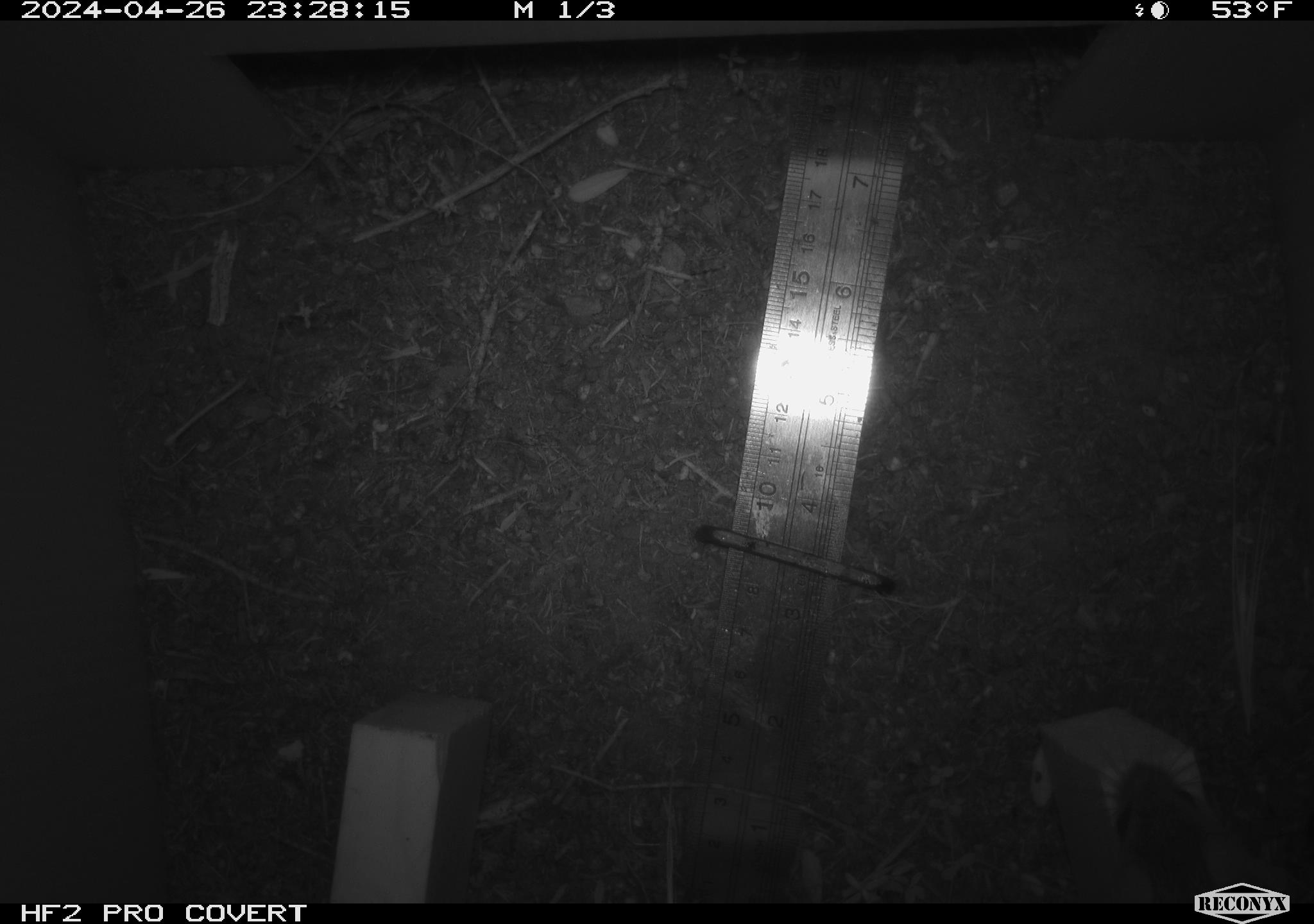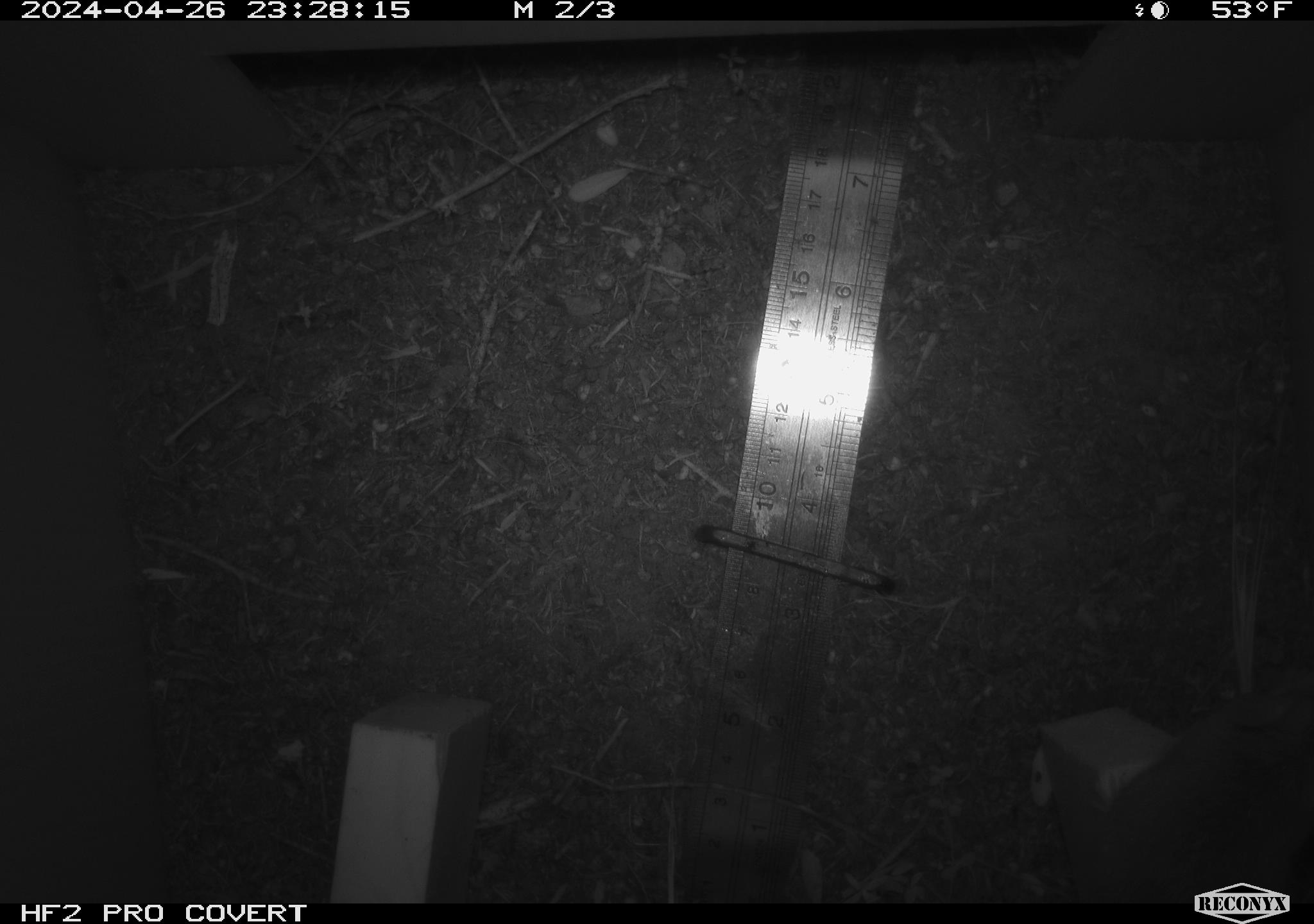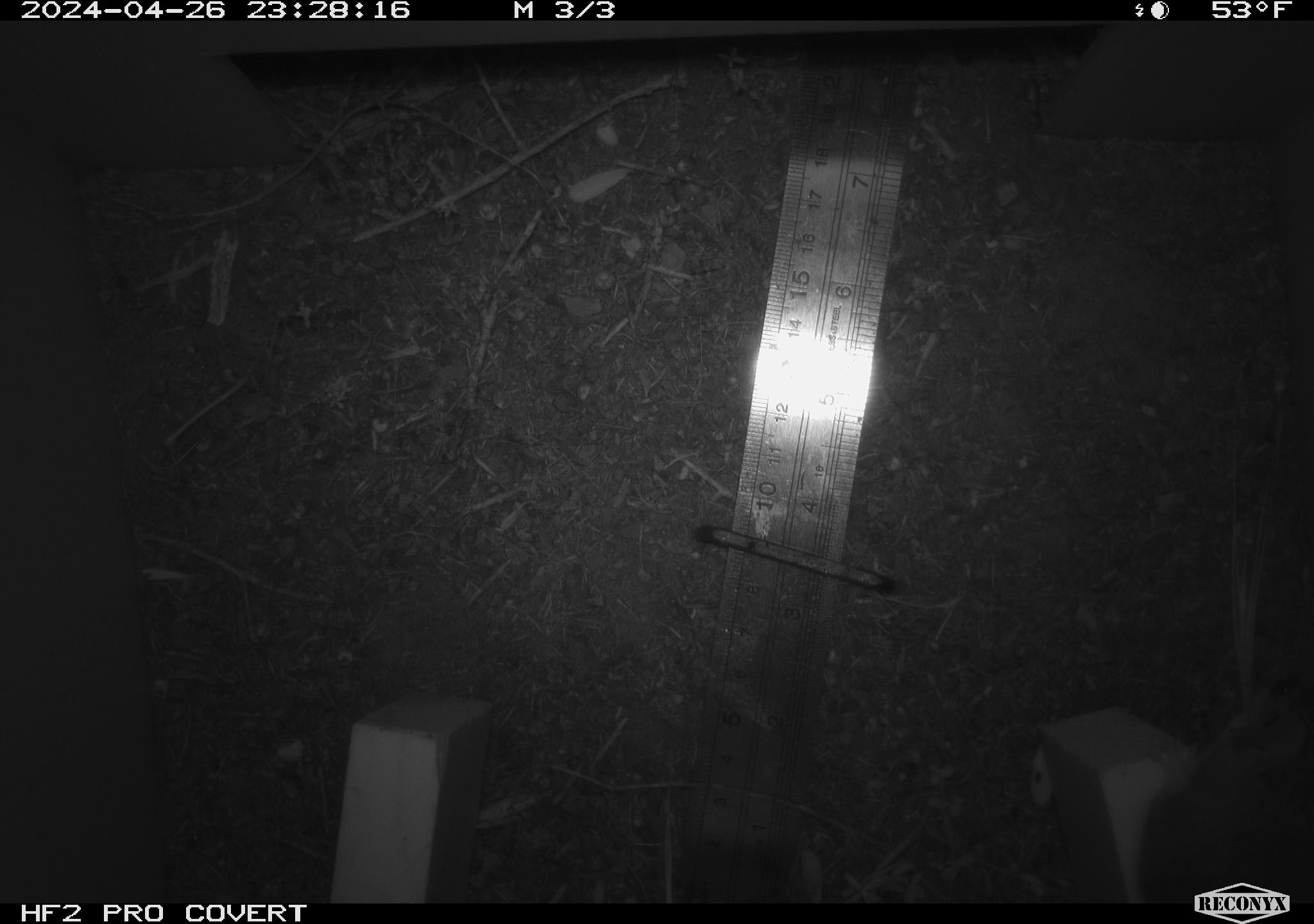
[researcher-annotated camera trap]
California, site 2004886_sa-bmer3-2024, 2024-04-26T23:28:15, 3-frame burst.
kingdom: Animalia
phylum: Chordata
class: Mammalia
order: Rodentia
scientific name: Rodentia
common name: mouse species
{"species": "mouse species (Rodentia)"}